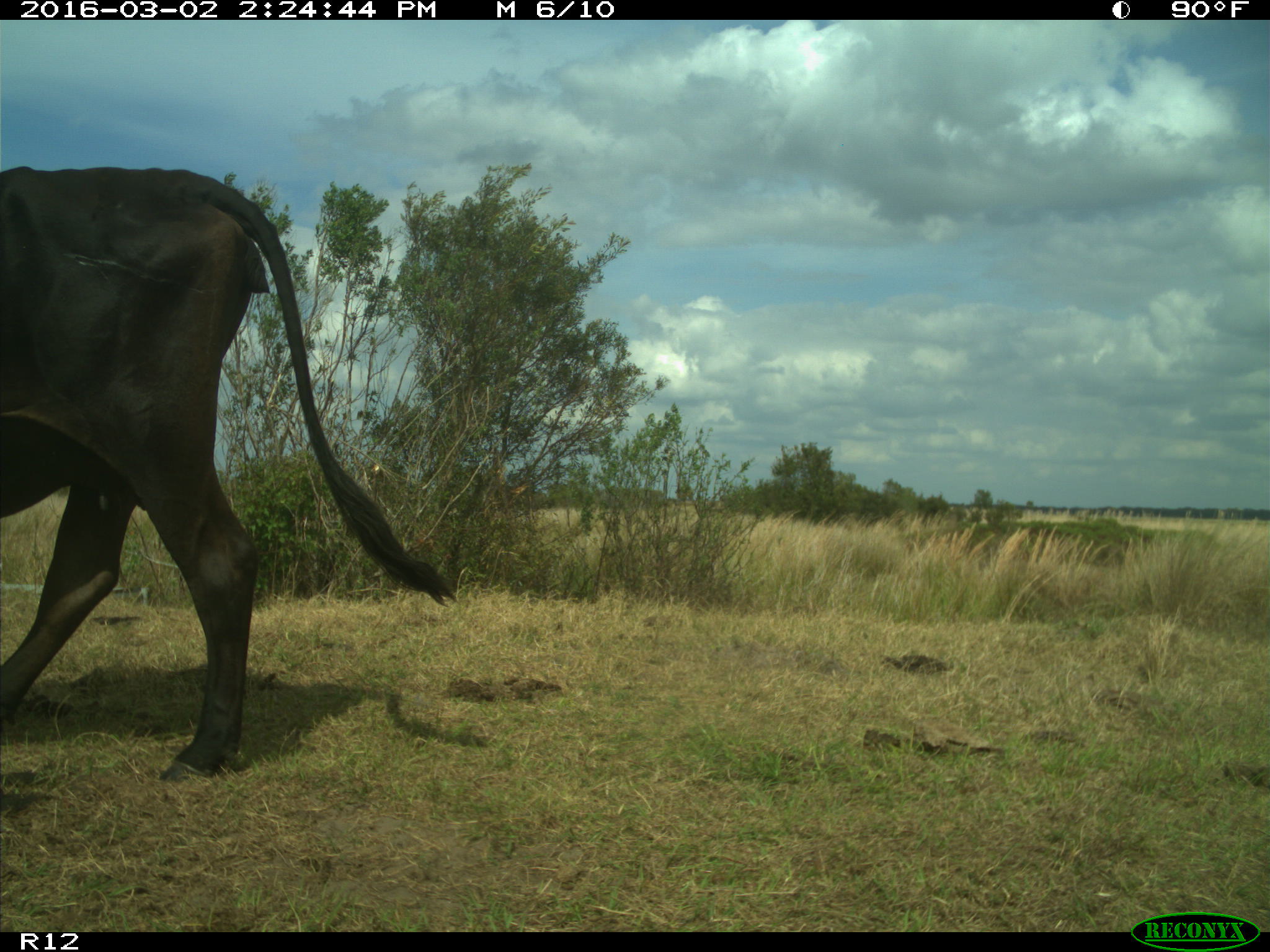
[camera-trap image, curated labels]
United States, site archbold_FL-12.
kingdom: Animalia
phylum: Chordata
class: Mammalia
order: Artiodactyla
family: Bovidae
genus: Bos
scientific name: Bos taurus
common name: domestic cow